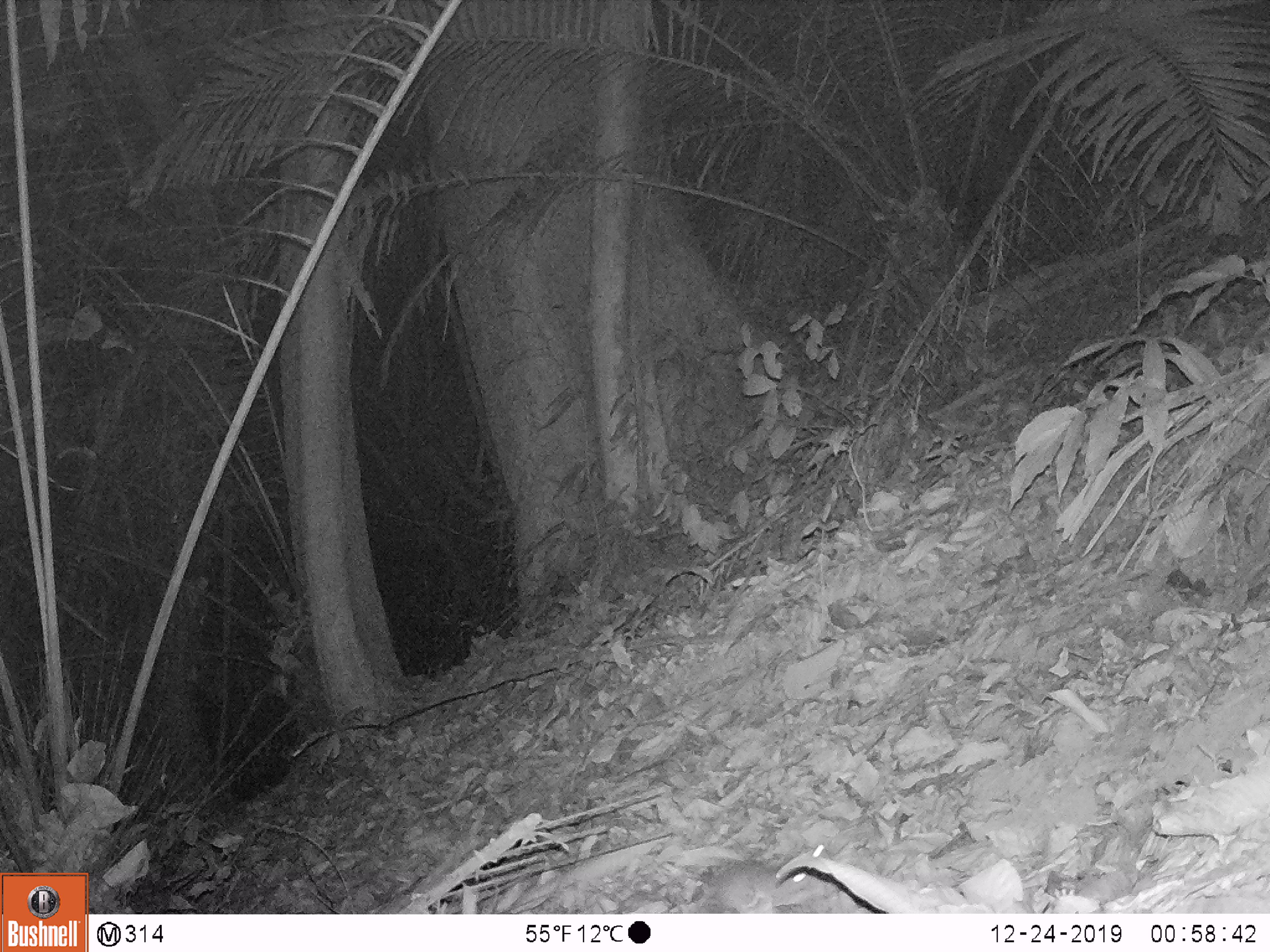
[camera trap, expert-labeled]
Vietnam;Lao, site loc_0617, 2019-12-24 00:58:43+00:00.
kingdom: Animalia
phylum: Chordata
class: Mammalia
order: Rodentia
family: Muridae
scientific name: Muridae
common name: old-world mice and rats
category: unidentified murid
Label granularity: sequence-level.